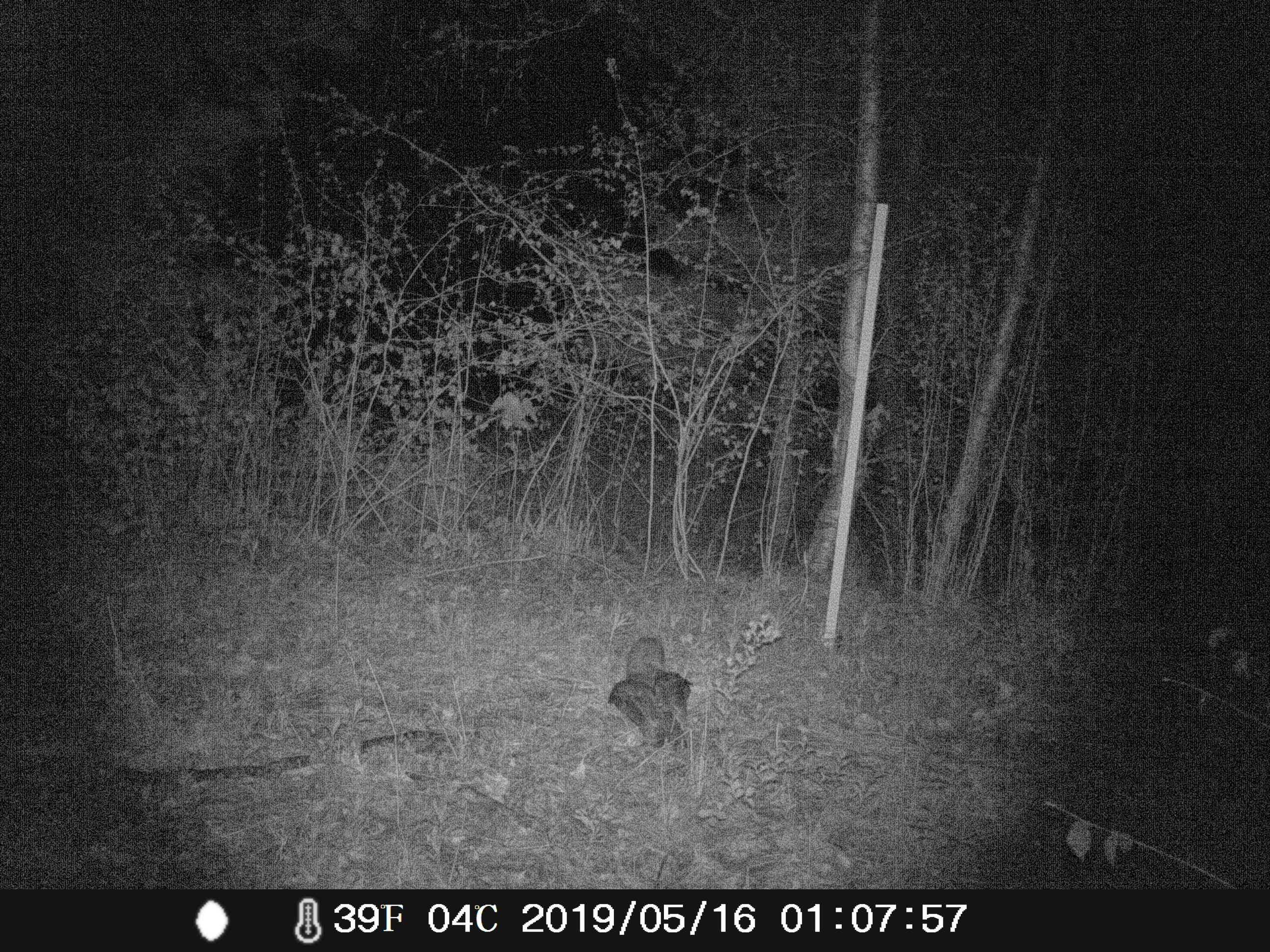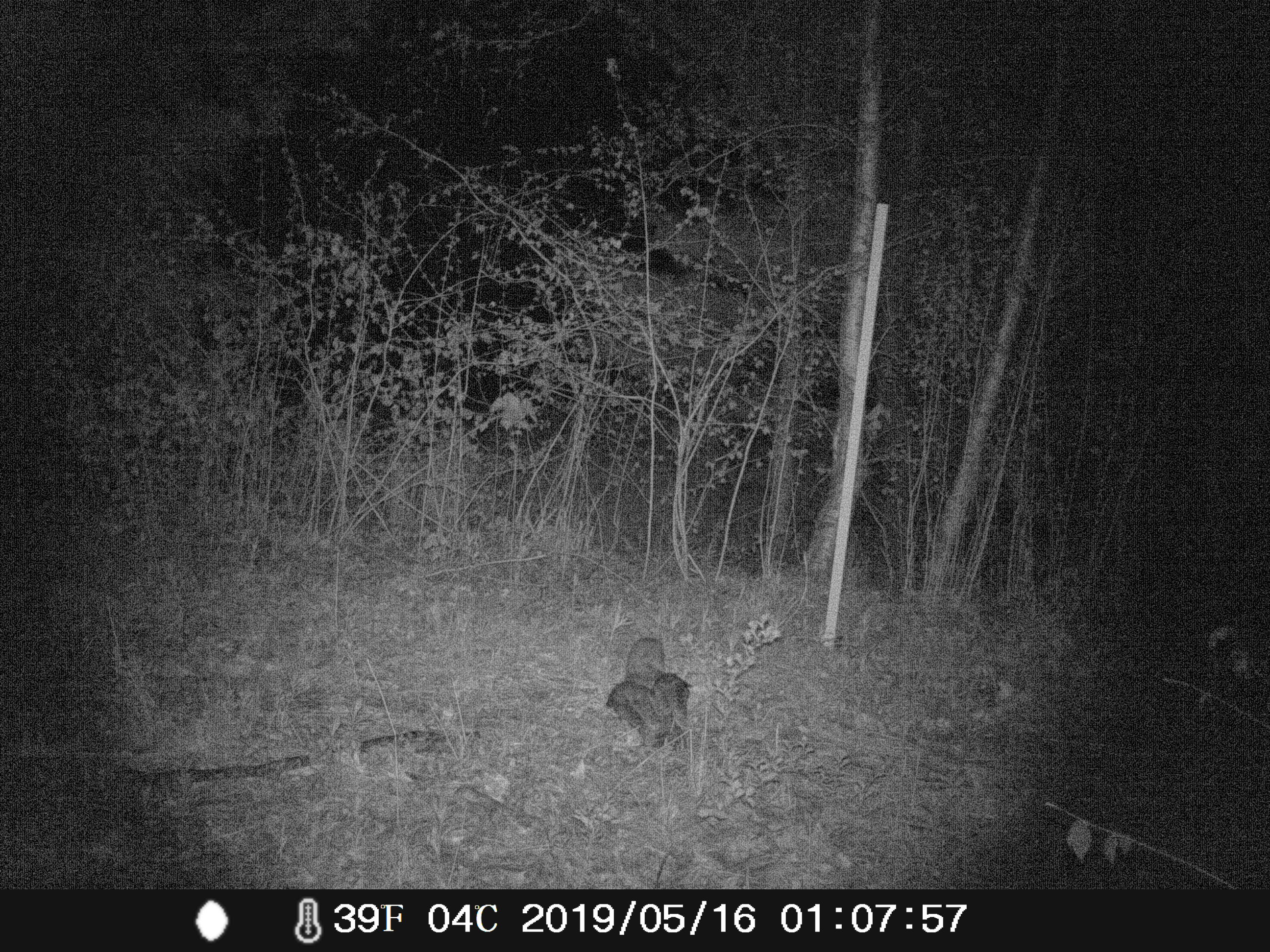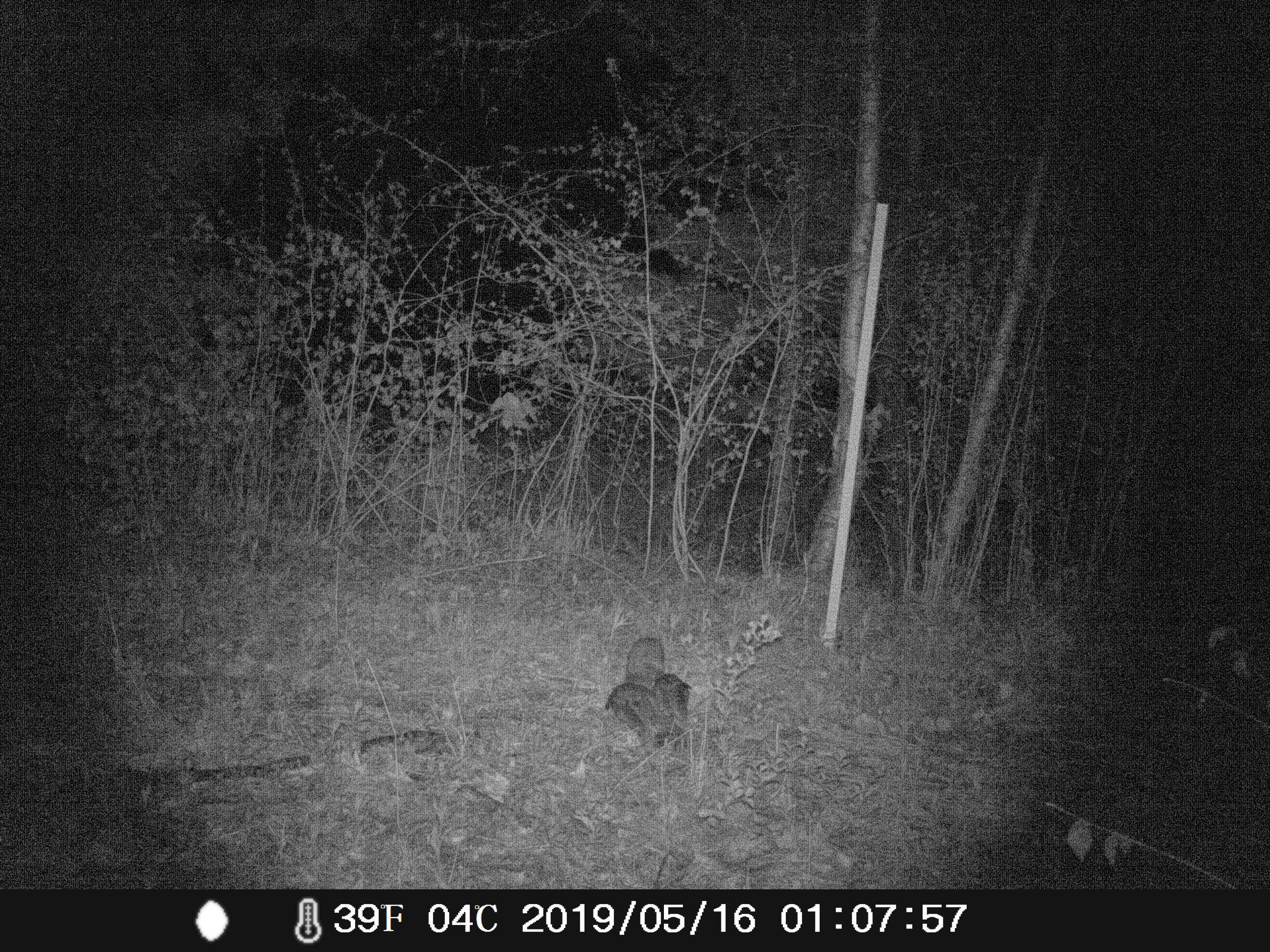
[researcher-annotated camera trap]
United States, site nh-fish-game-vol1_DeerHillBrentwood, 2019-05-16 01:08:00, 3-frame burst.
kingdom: Animalia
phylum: Chordata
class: Aves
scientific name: Aves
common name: bird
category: bird sp.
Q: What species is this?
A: Bird sp. (bird) (Aves).